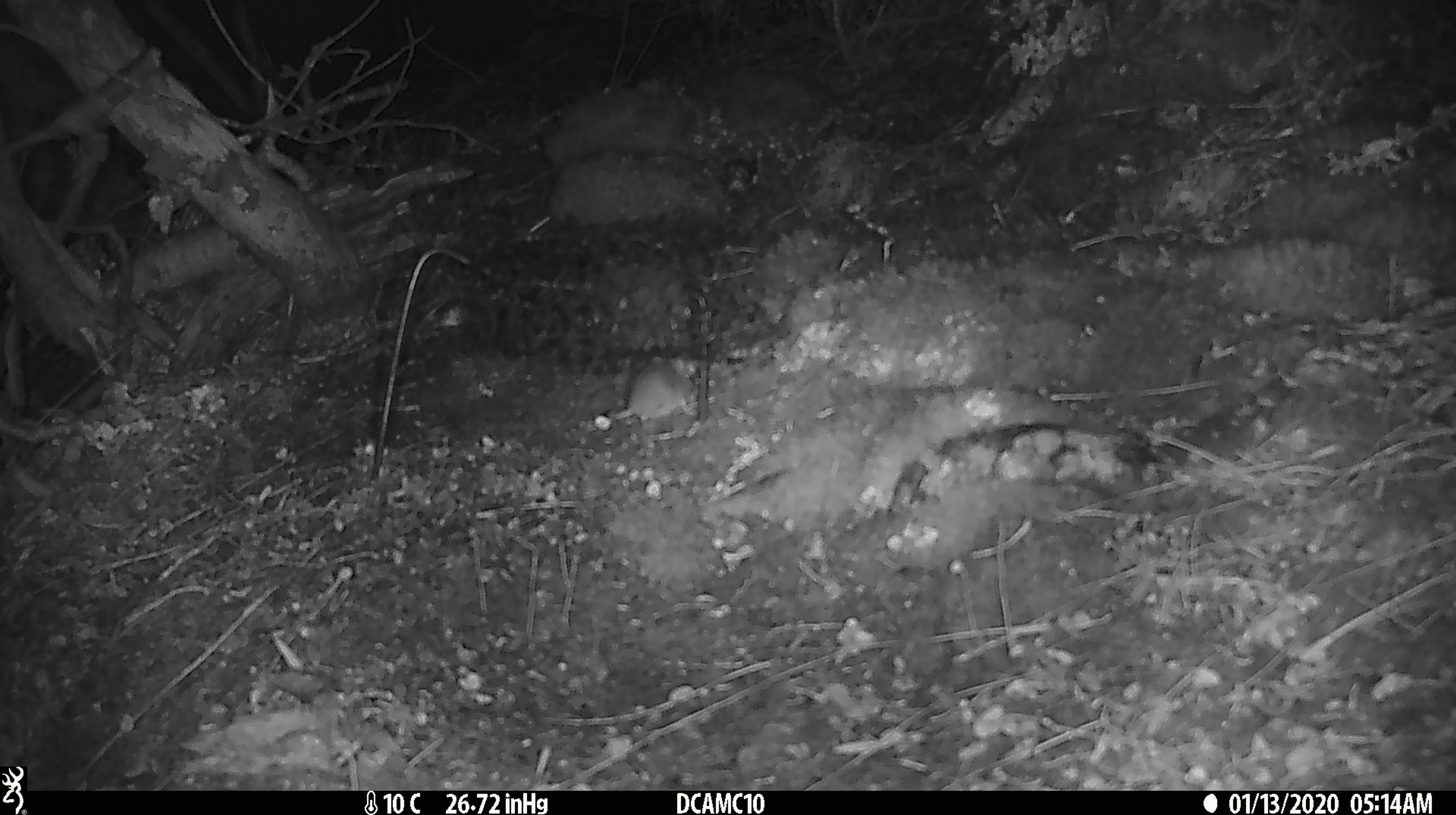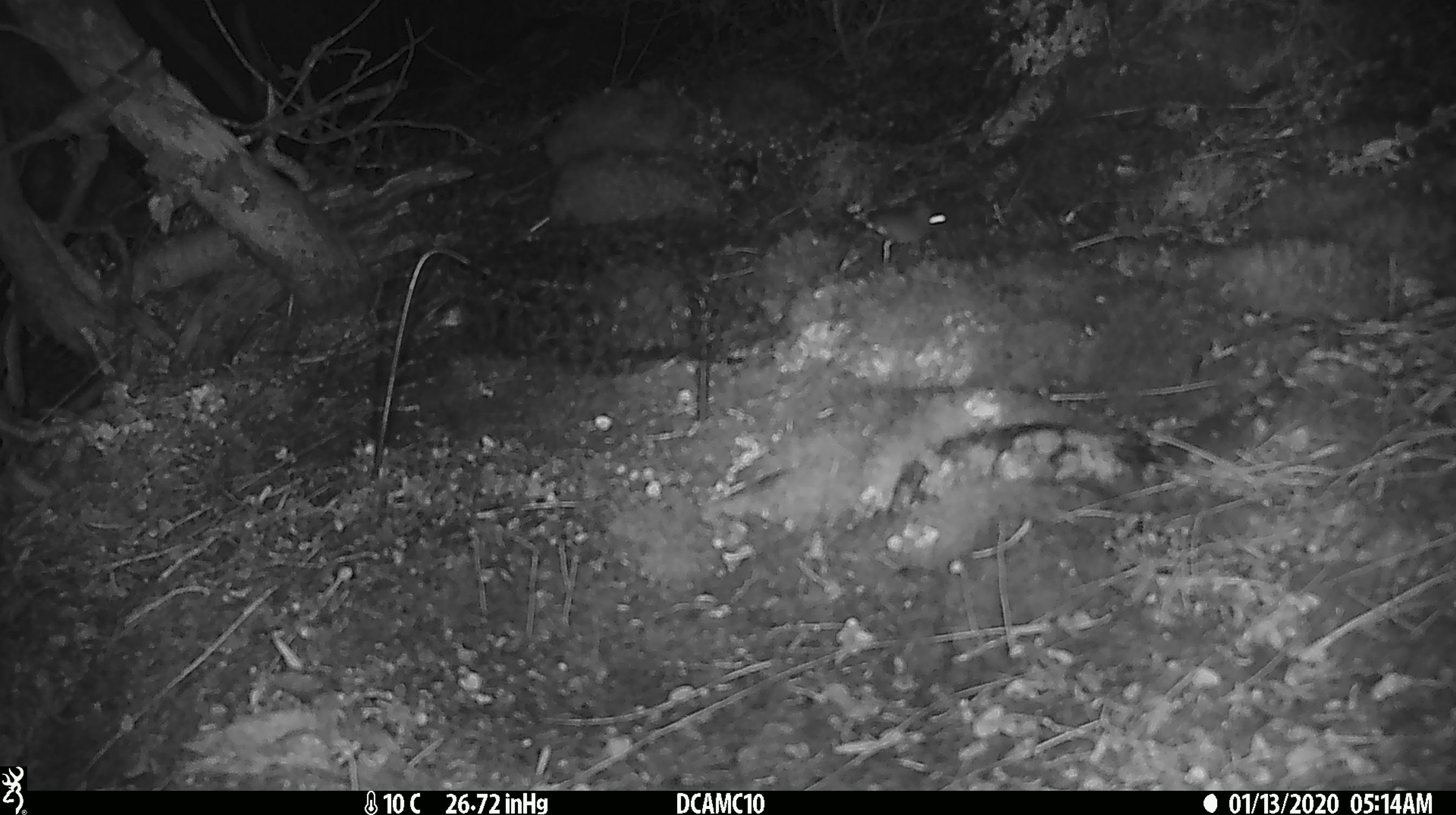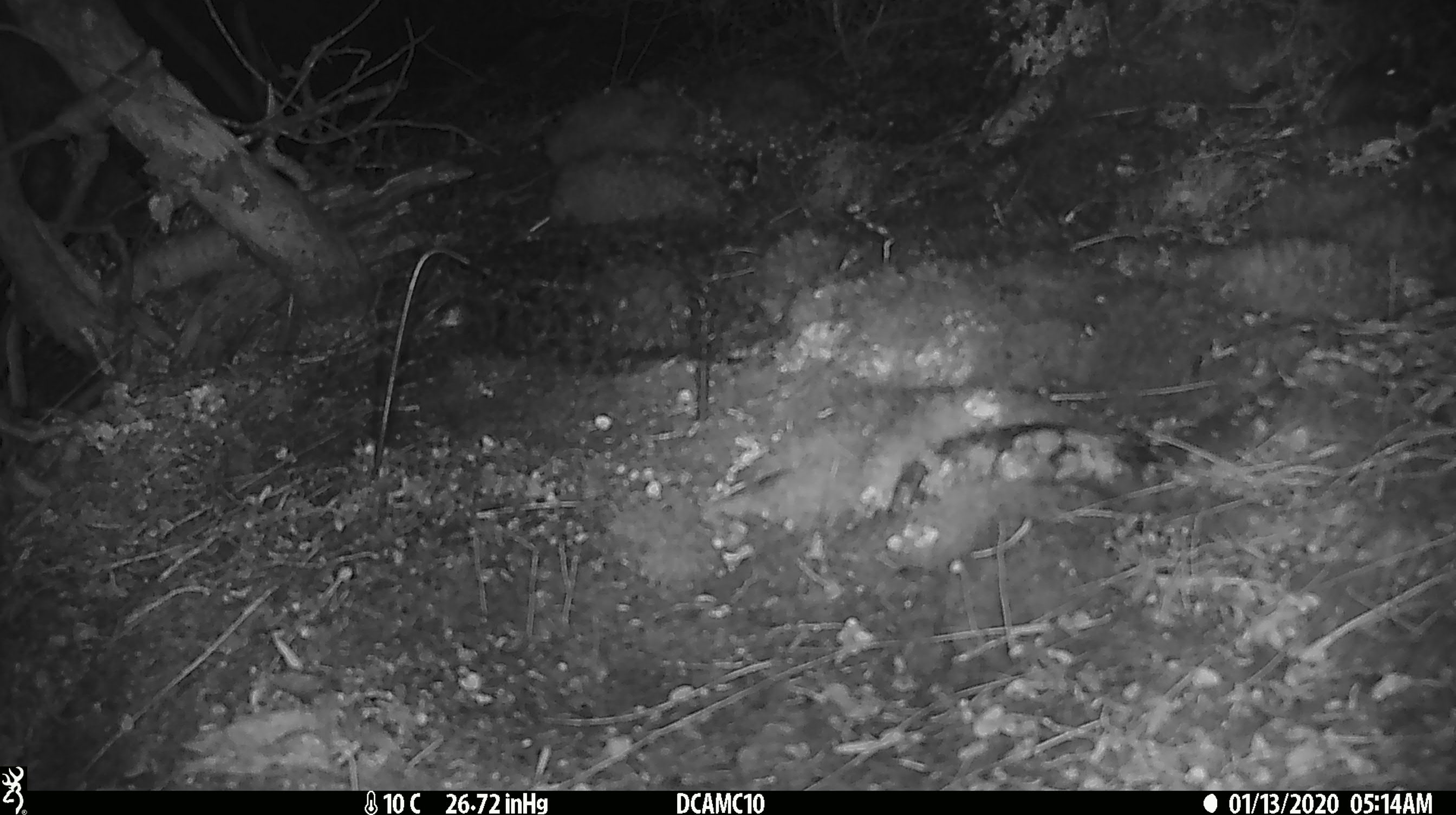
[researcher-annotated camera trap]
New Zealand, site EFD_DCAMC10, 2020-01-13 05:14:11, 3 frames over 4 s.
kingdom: Animalia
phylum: Chordata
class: Mammalia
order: Rodentia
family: Muridae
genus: Mus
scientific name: Mus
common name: mouse